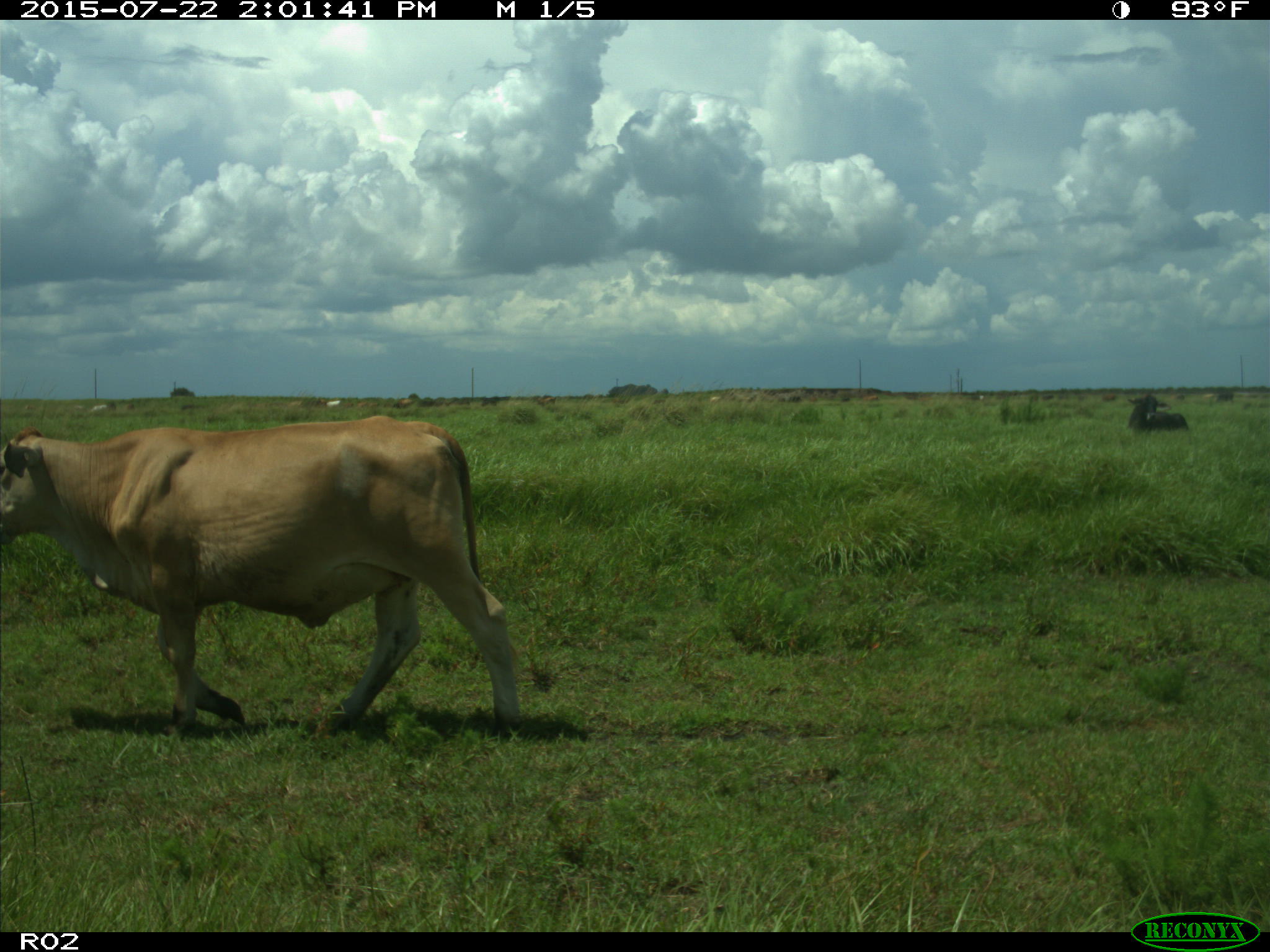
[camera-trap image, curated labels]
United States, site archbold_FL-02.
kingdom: Animalia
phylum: Chordata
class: Mammalia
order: Artiodactyla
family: Bovidae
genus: Bos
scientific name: Bos taurus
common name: domestic cow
Bos taurus (domestic cow).